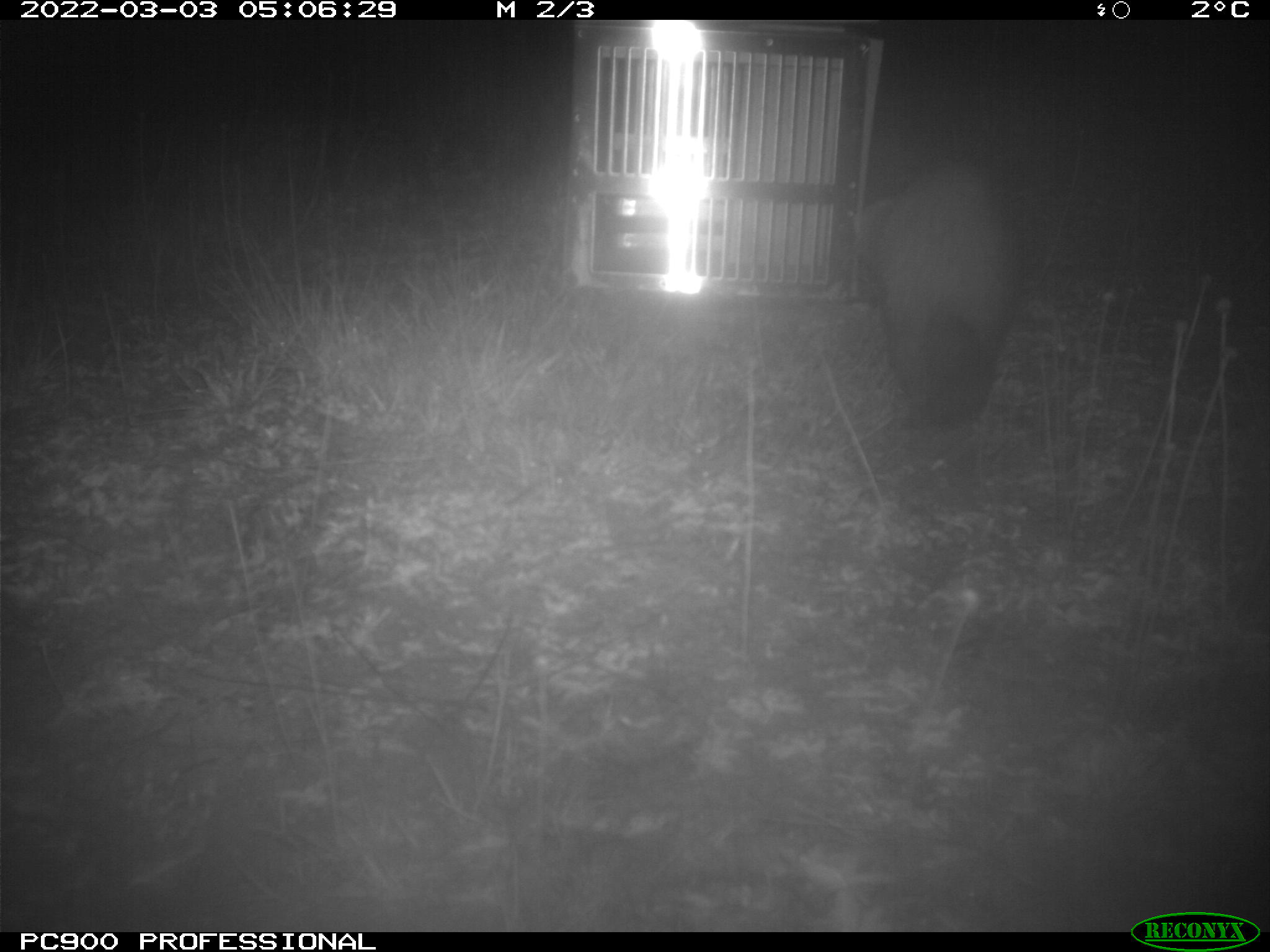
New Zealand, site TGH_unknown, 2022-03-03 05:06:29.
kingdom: Animalia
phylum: Chordata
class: Mammalia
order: Carnivora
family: Mustelidae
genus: Mustela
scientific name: Mustela furo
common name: ferret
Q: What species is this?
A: Ferret (Mustela furo).